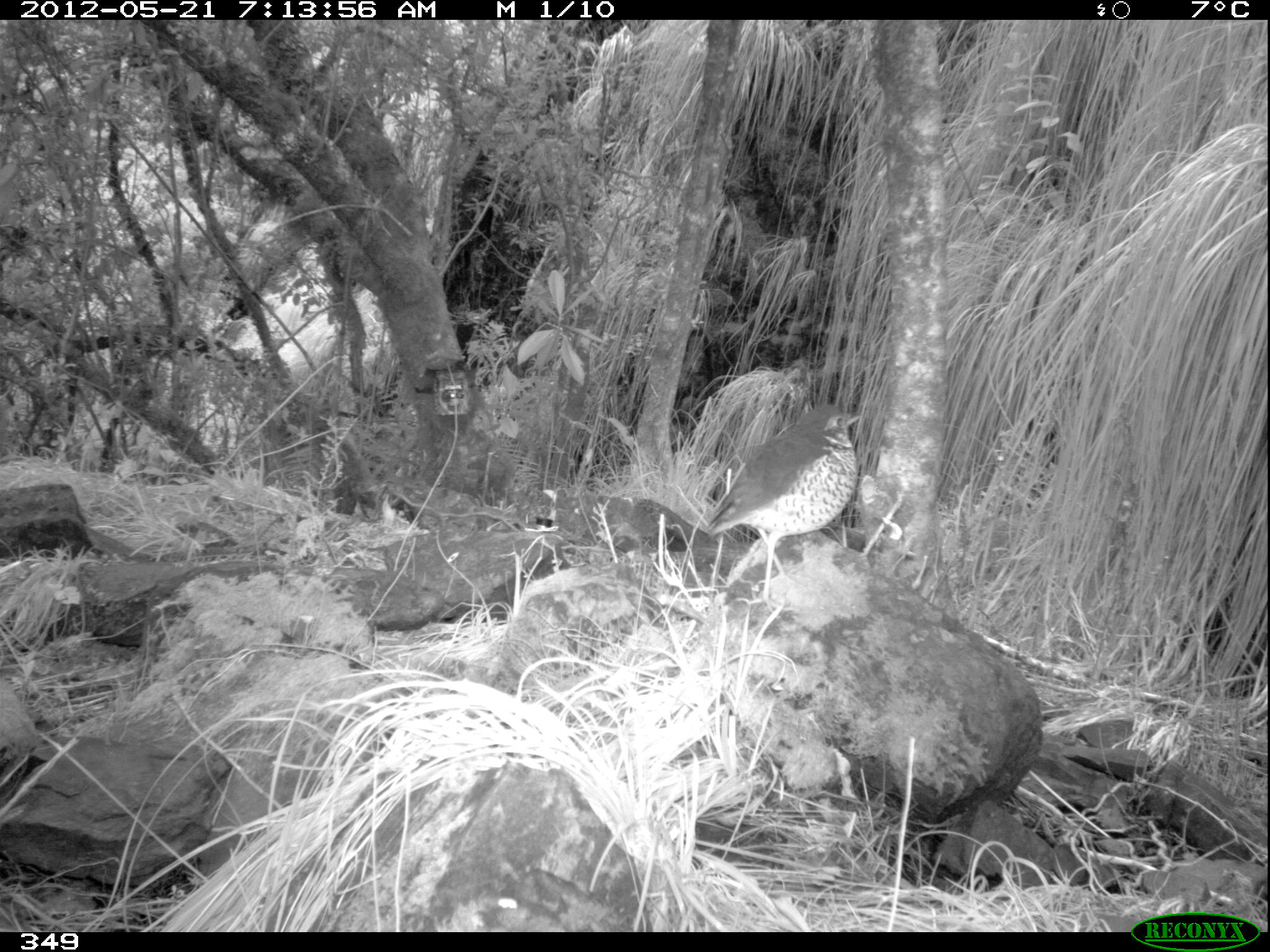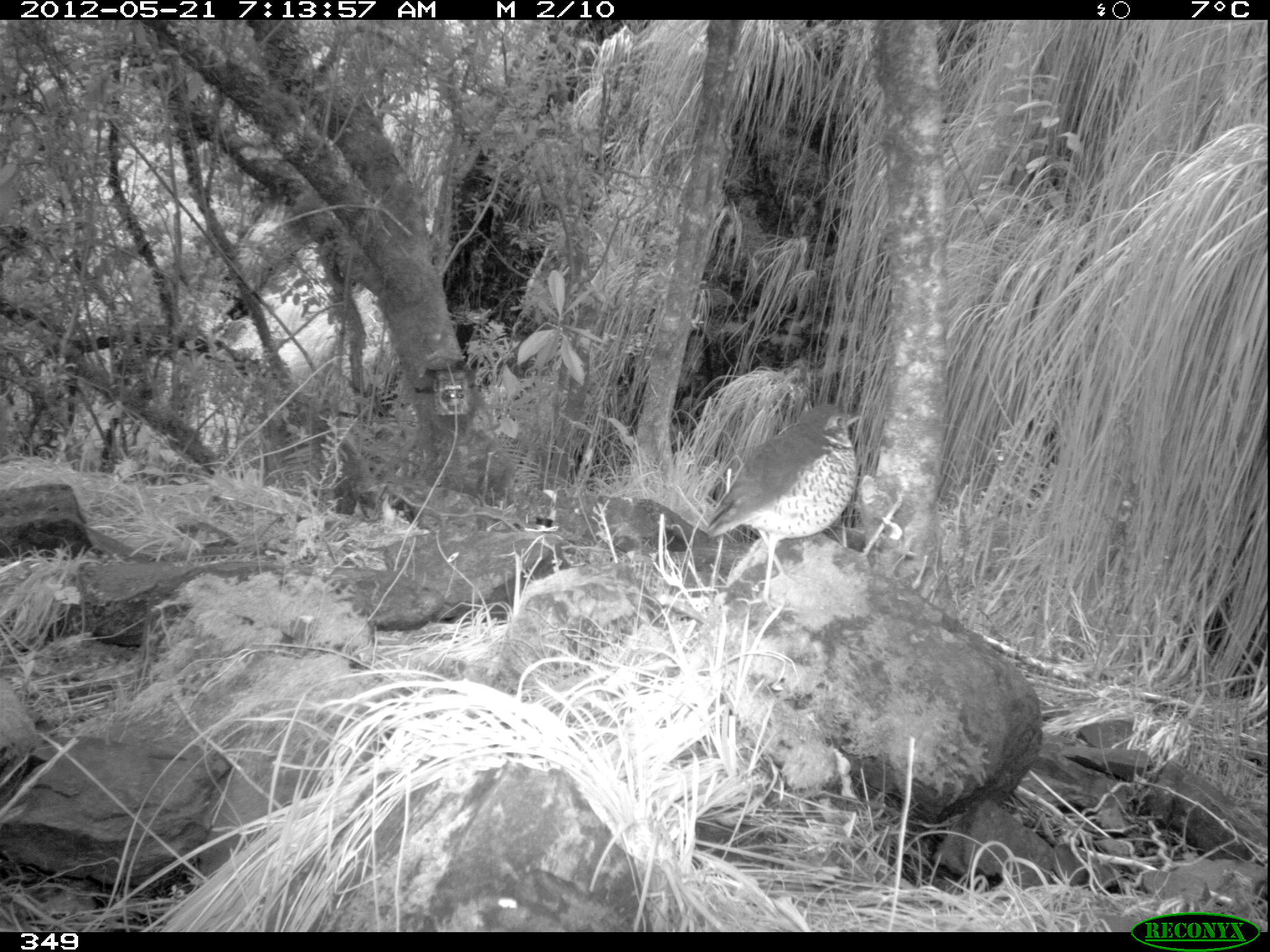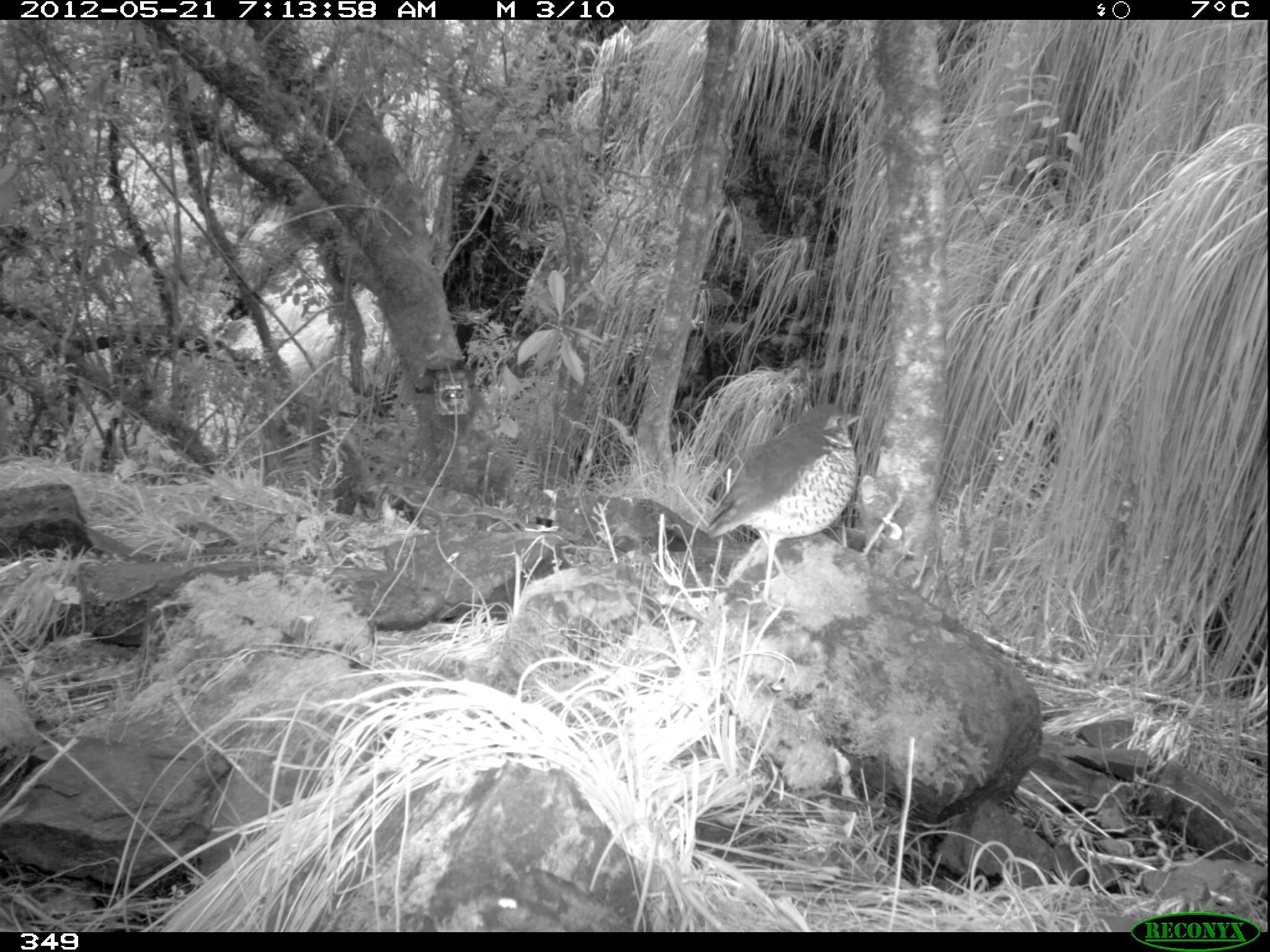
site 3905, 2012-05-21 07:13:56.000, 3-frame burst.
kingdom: Animalia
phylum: Chordata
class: Aves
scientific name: Aves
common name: bird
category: unknown bird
Unknown bird (bird) (Aves).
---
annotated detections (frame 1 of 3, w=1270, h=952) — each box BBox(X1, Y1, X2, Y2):
unknown bird: BBox(703, 404, 861, 611)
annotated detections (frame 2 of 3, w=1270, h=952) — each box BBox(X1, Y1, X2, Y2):
unknown bird: BBox(702, 403, 861, 611)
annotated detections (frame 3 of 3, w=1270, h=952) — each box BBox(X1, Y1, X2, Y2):
unknown bird: BBox(706, 402, 865, 614)